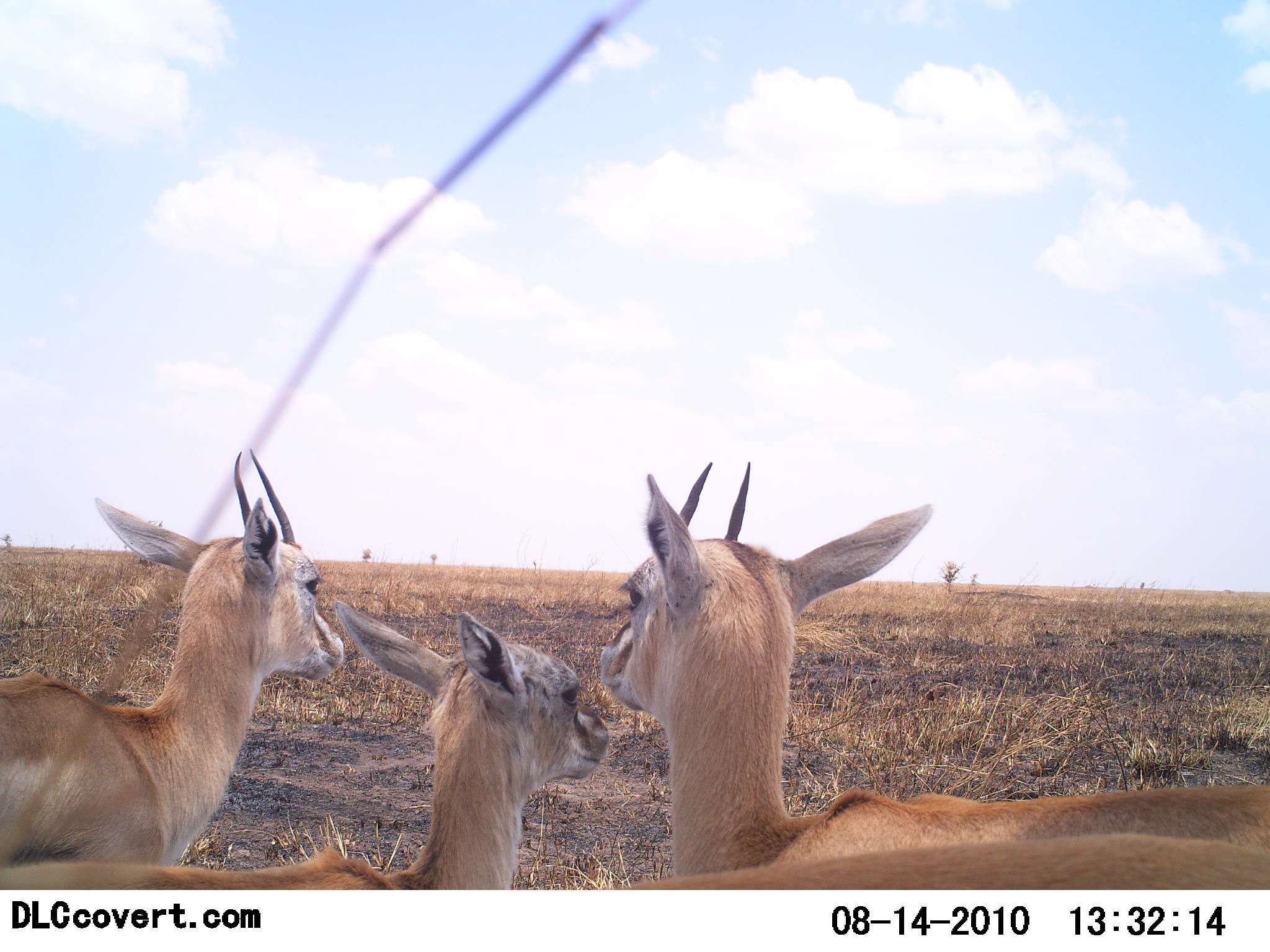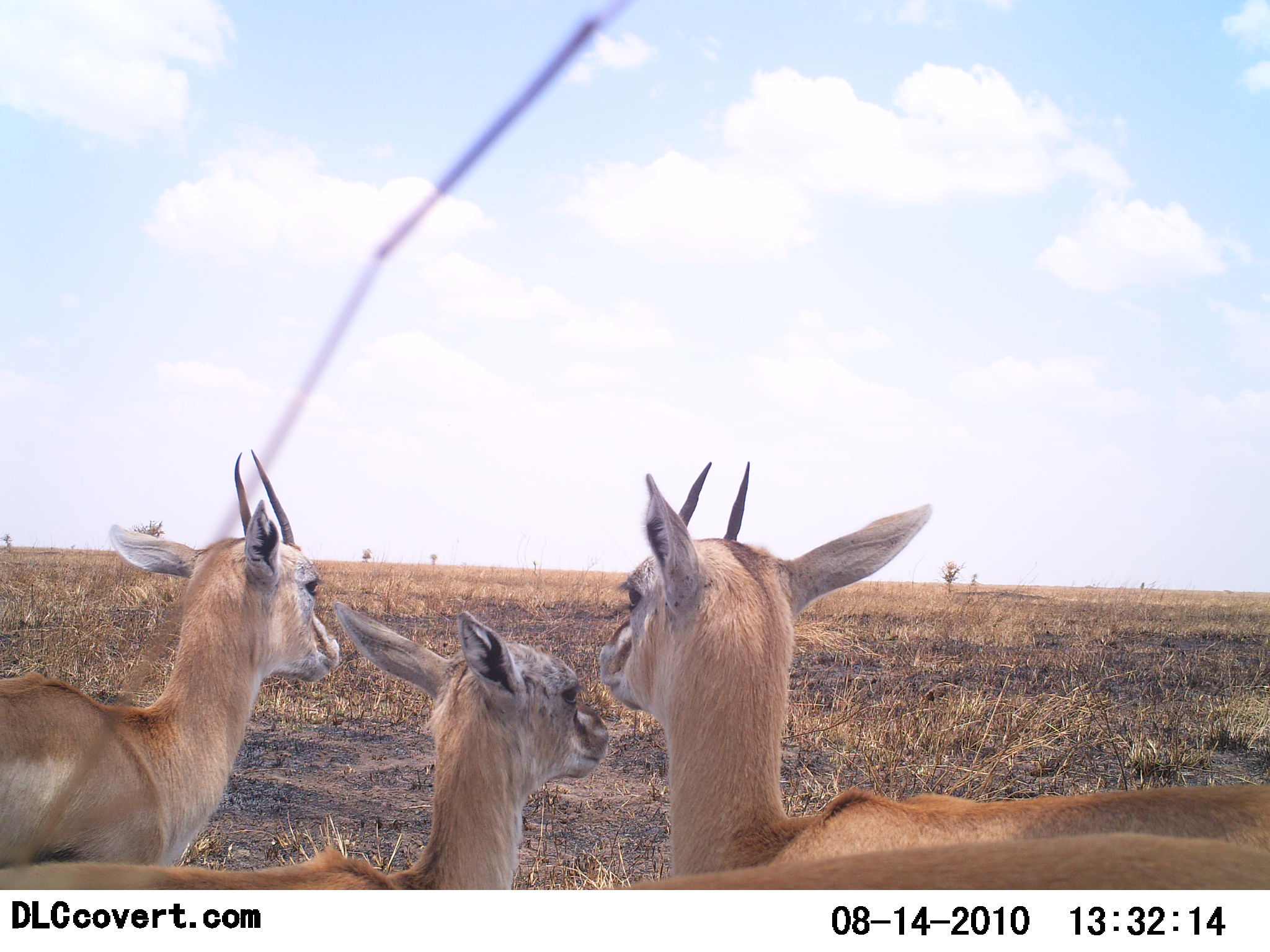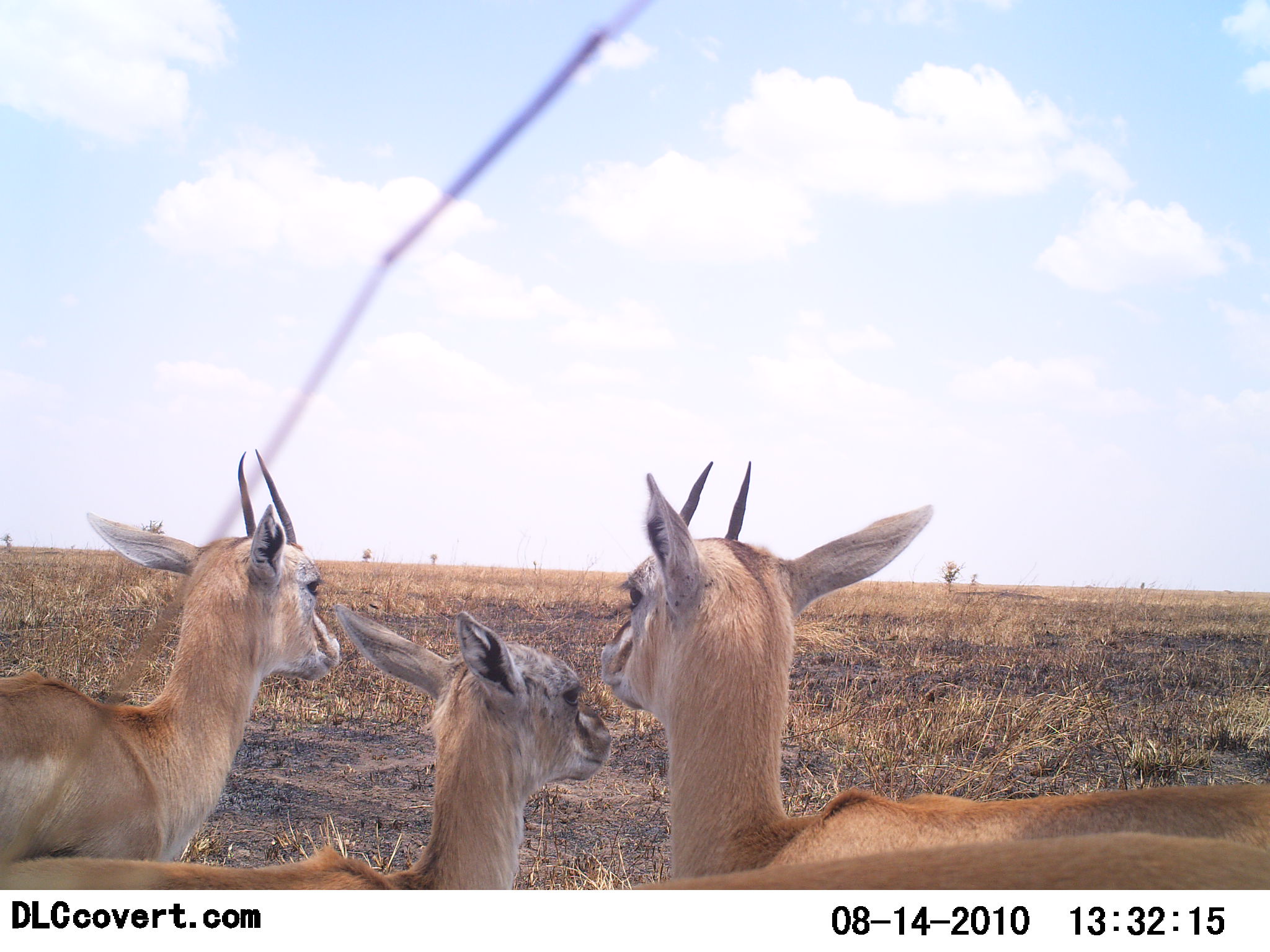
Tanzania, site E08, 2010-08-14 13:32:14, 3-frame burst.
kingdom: Animalia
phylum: Chordata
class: Mammalia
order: Artiodactyla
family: Bovidae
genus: Eudorcas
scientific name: Eudorcas thomsonii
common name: thomson's gazelle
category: gazellethomsons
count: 3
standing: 54%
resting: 46%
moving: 0%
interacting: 8%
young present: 46%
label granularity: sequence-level